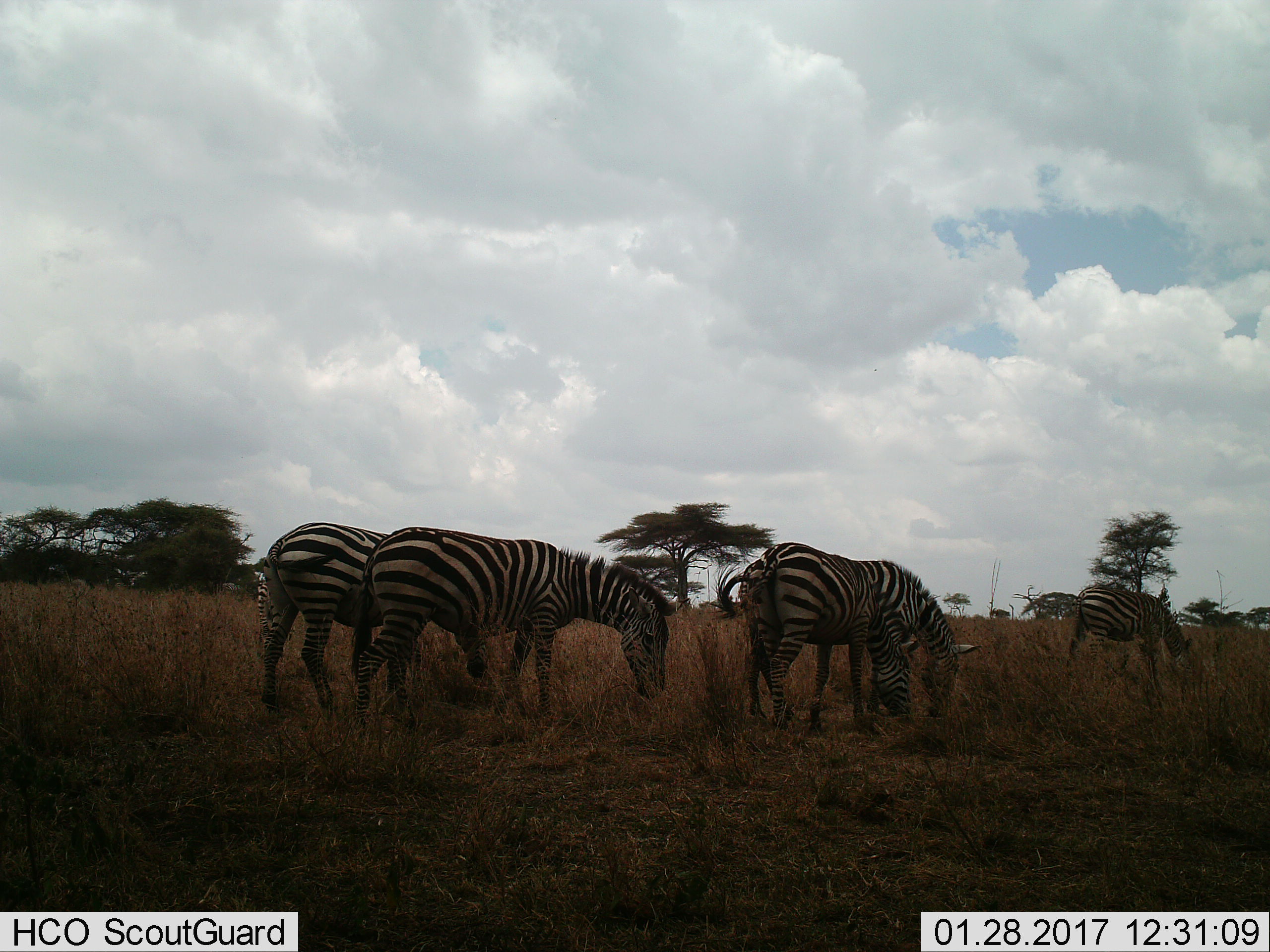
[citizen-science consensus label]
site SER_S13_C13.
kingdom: Animalia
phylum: Chordata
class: Mammalia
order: Perissodactyla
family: Equidae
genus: Equus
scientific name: Equus quagga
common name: plains zebra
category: zebraplains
Zebraplains (plains zebra) (Equus quagga), count 5. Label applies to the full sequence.